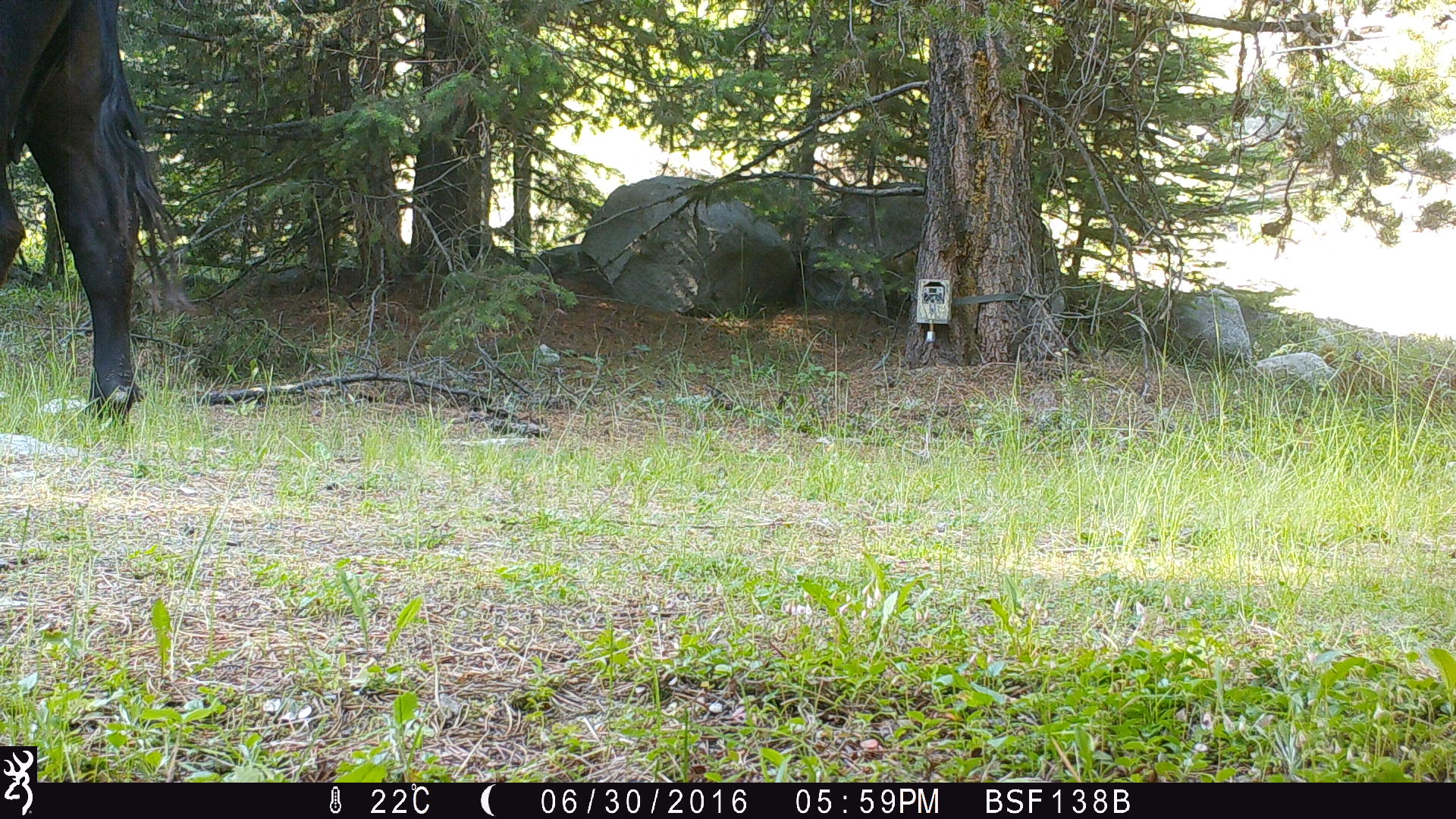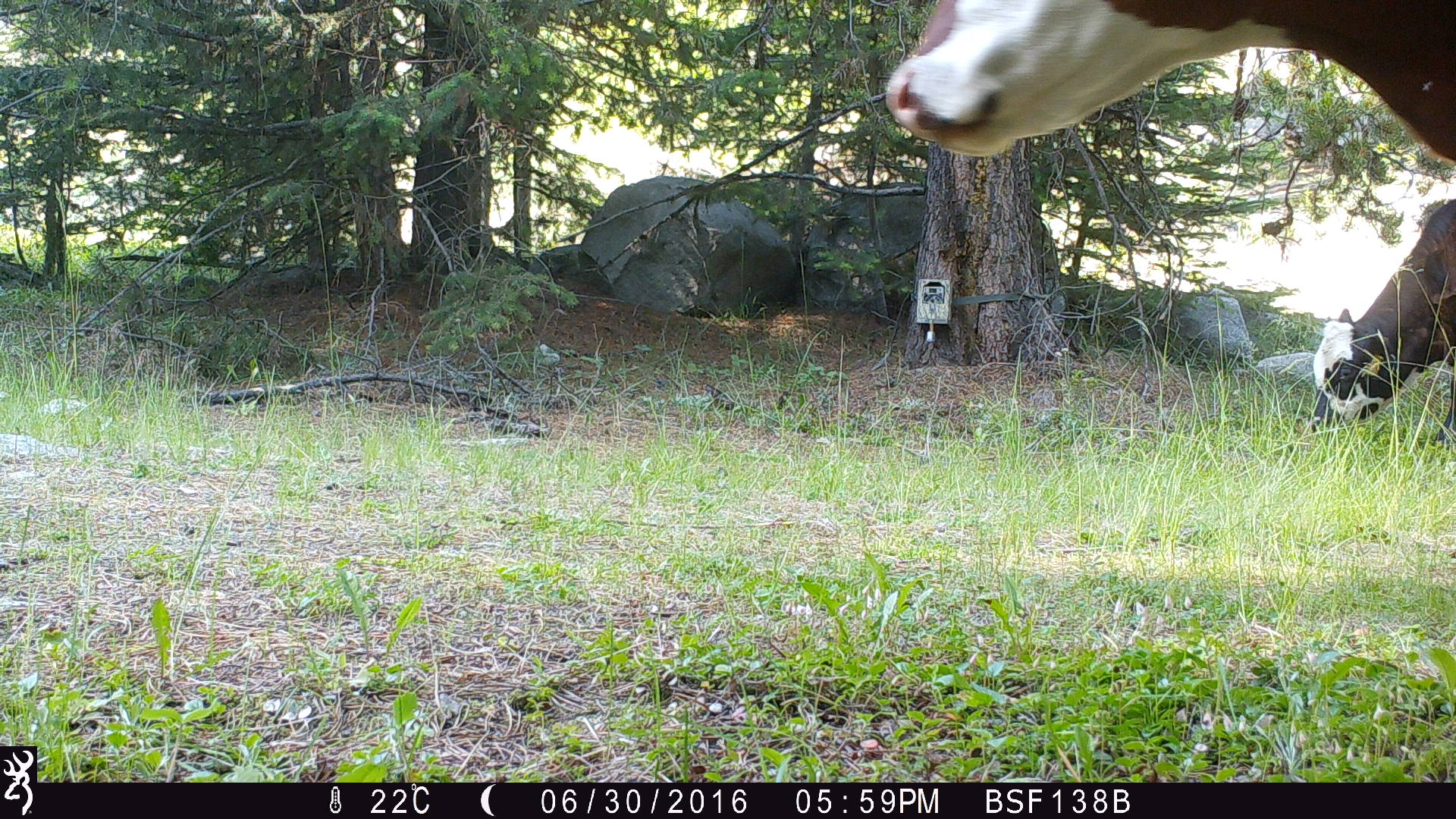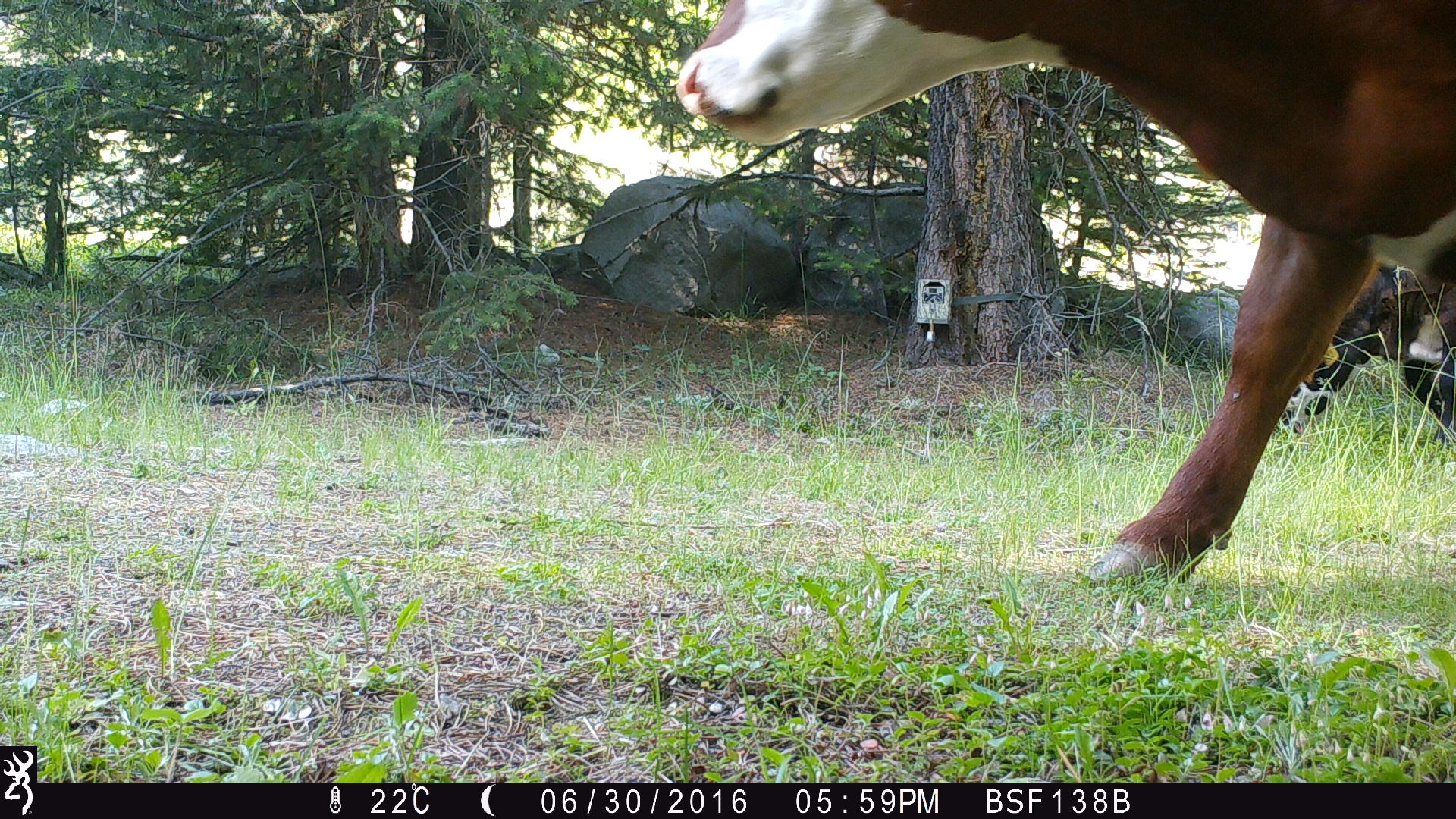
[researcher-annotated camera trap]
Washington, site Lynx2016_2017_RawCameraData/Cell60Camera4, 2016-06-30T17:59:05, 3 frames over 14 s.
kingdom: Animalia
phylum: Chordata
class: Mammalia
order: Artiodactyla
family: Bovidae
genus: Bos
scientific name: Bos taurus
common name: domestic cattle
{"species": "domestic cattle (Bos taurus)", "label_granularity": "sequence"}